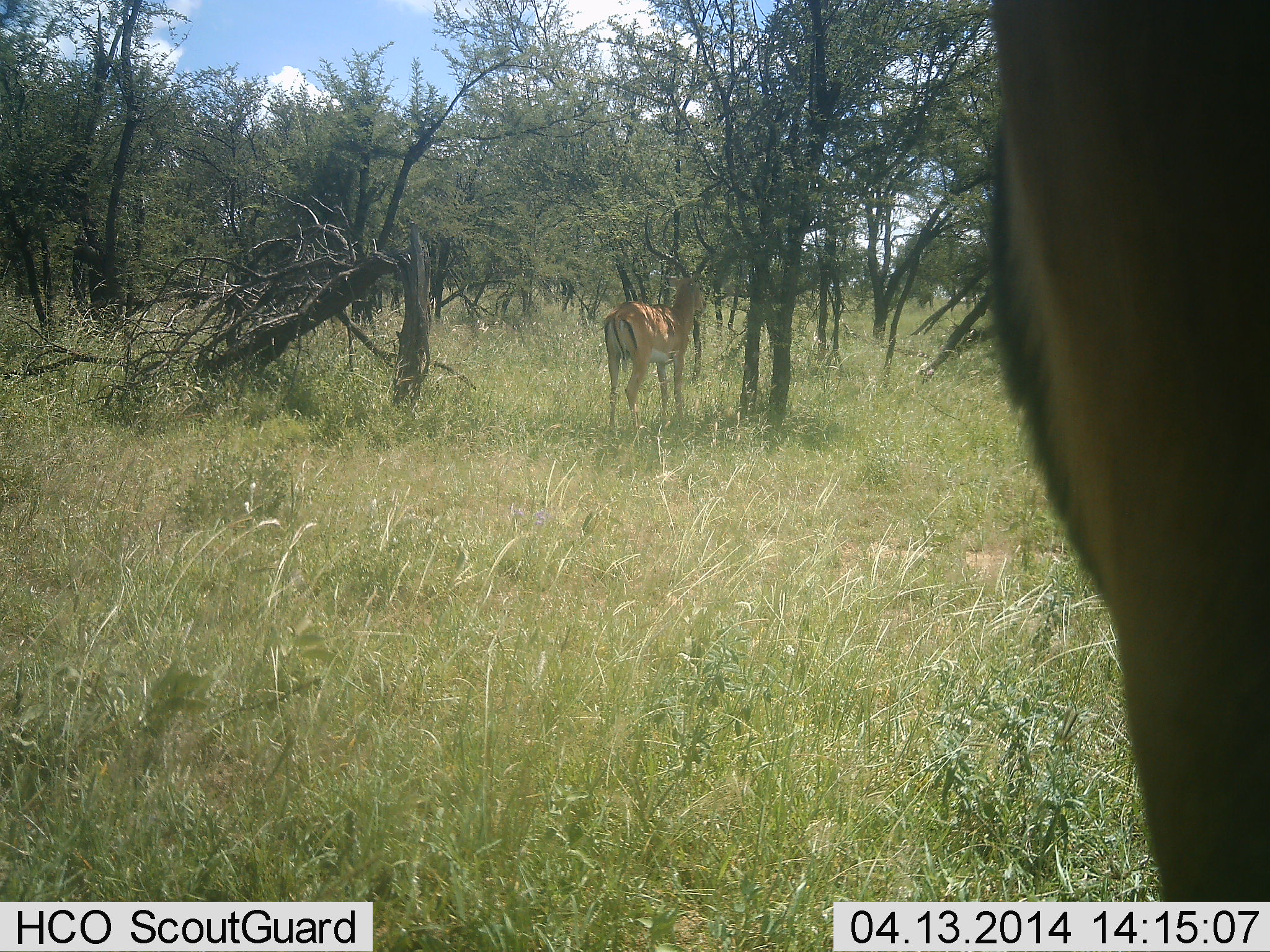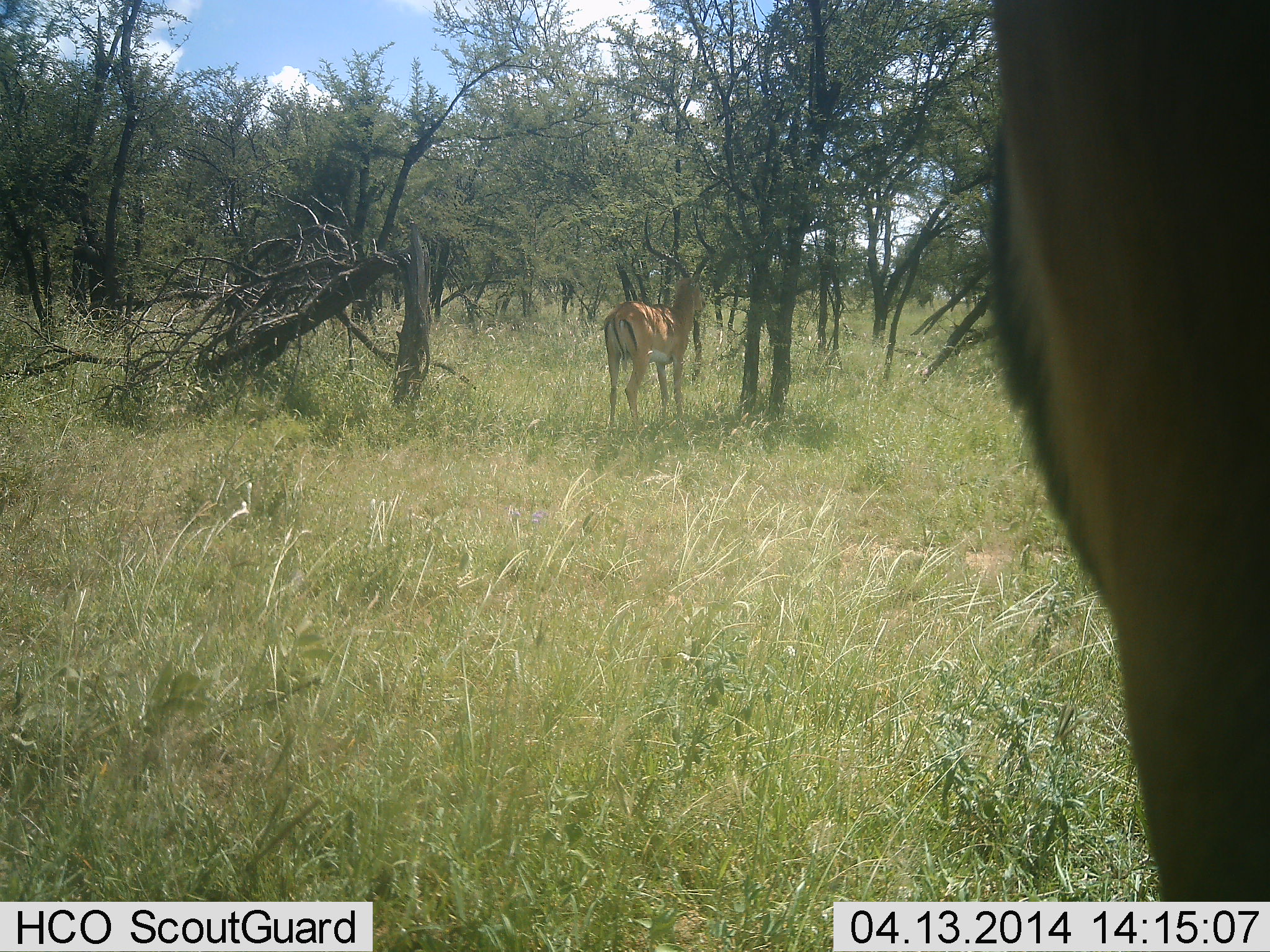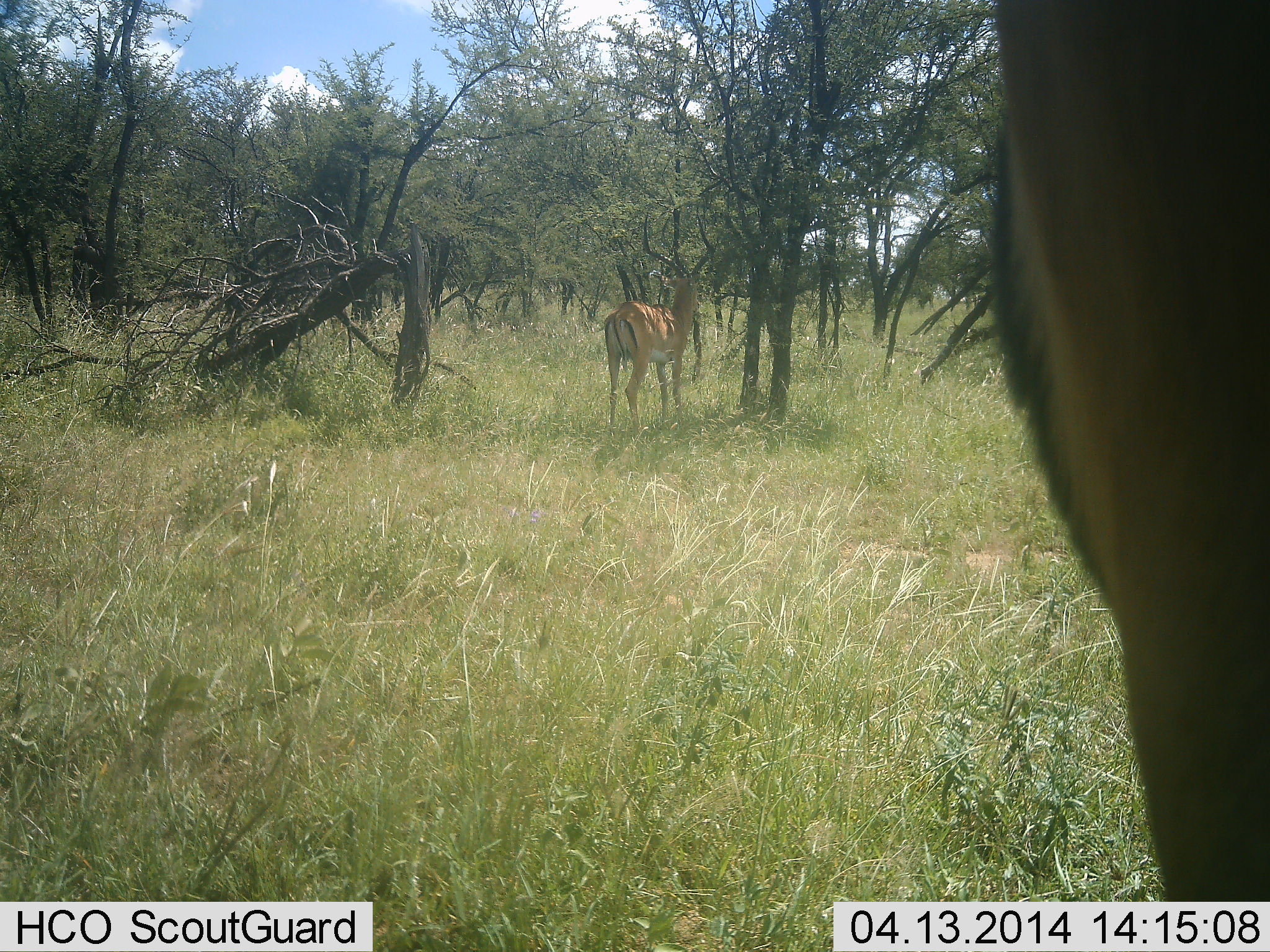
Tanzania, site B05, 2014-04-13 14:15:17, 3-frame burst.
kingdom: Animalia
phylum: Chordata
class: Mammalia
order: Artiodactyla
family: Bovidae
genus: Aepyceros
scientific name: Aepyceros melampus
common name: impala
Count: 2.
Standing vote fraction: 100%.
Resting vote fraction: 0%.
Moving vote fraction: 0%.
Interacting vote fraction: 0%.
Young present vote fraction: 0%.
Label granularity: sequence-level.